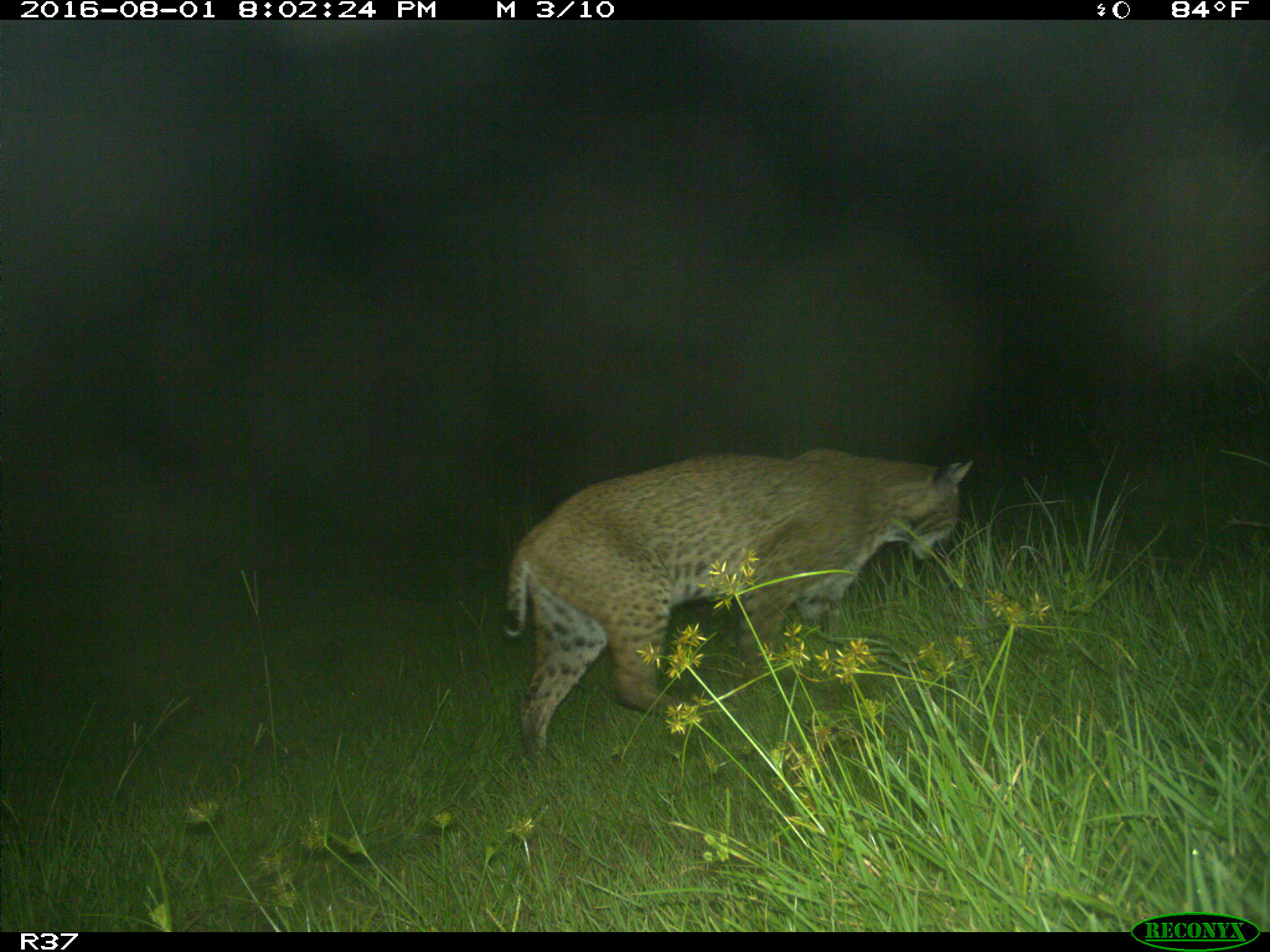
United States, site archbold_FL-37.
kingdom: Animalia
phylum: Chordata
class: Mammalia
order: Carnivora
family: Felidae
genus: Lynx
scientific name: Lynx rufus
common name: bobcat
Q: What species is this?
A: Lynx rufus (bobcat).